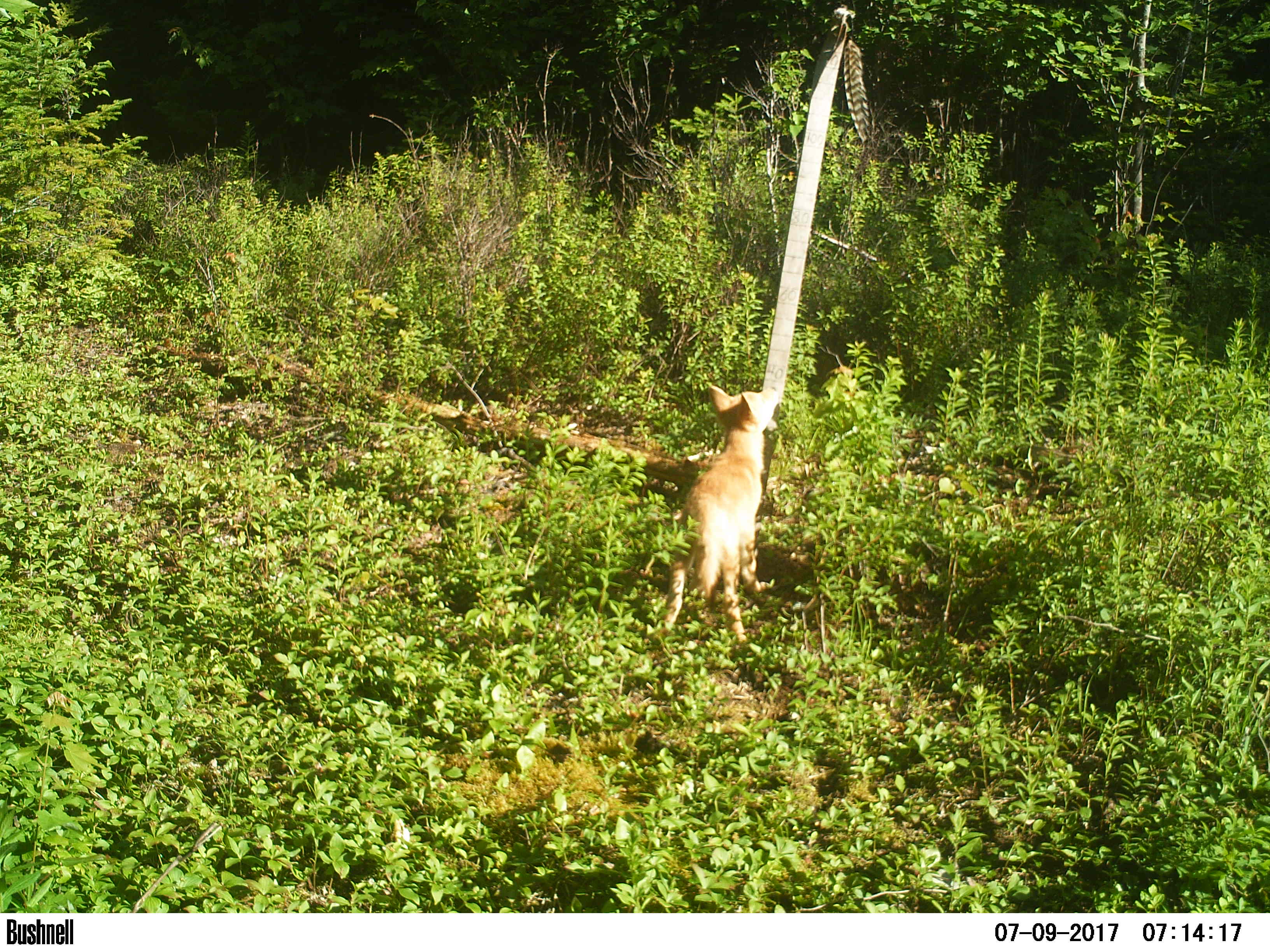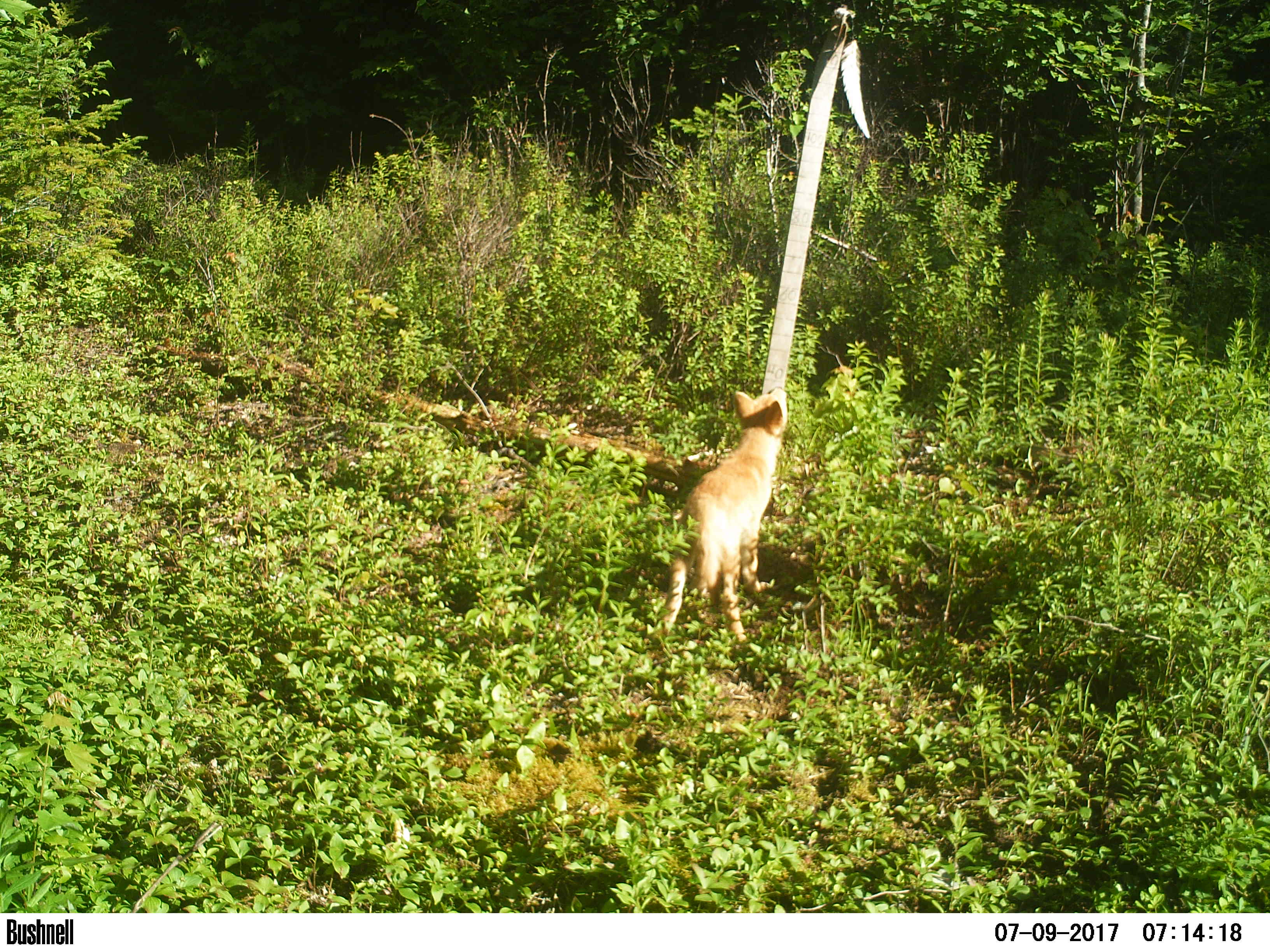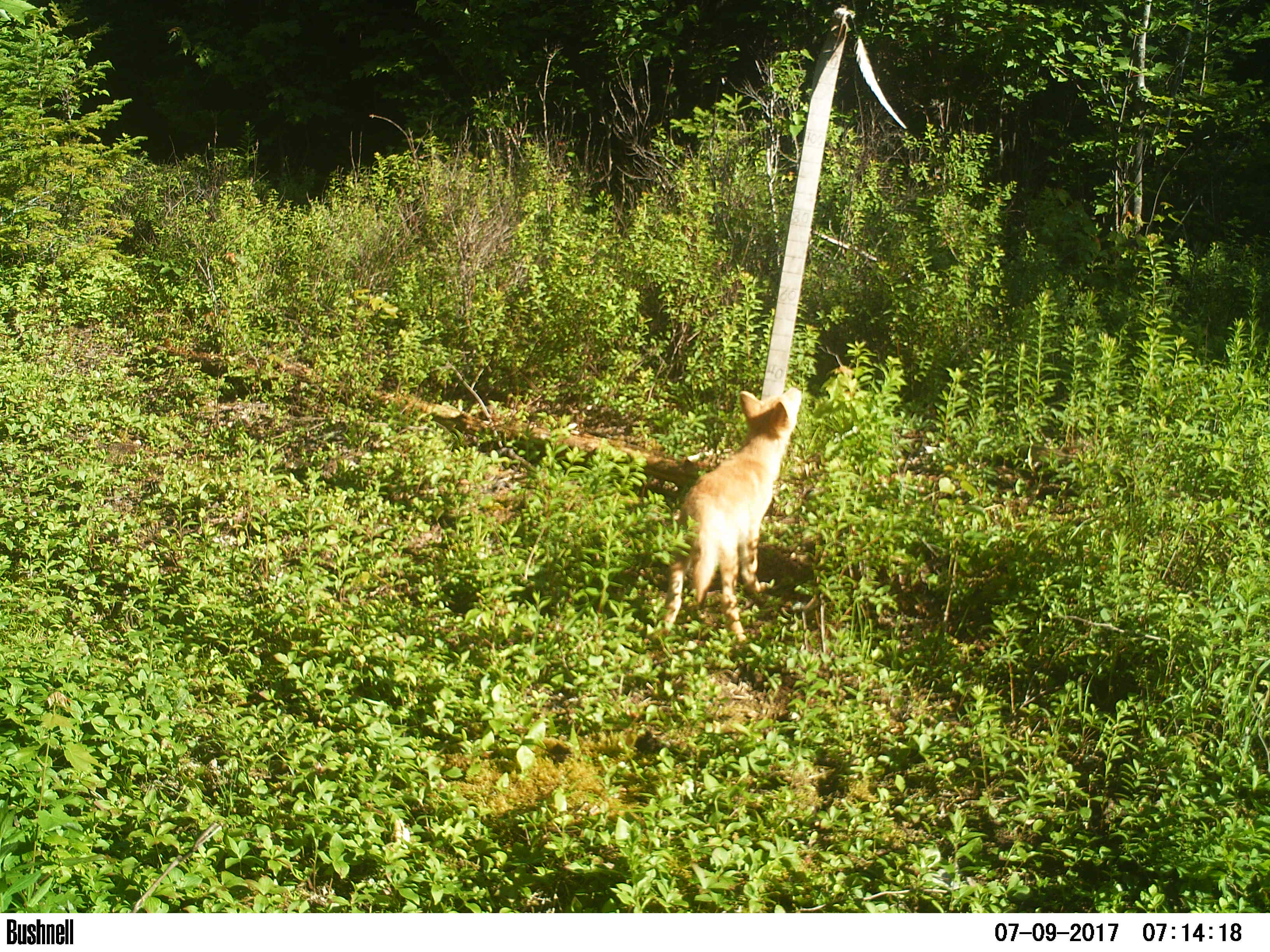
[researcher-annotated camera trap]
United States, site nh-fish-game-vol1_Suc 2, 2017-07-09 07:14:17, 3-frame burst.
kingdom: Animalia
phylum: Chordata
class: Mammalia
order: Carnivora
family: Canidae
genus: Canis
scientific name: Canis latrans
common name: coyote